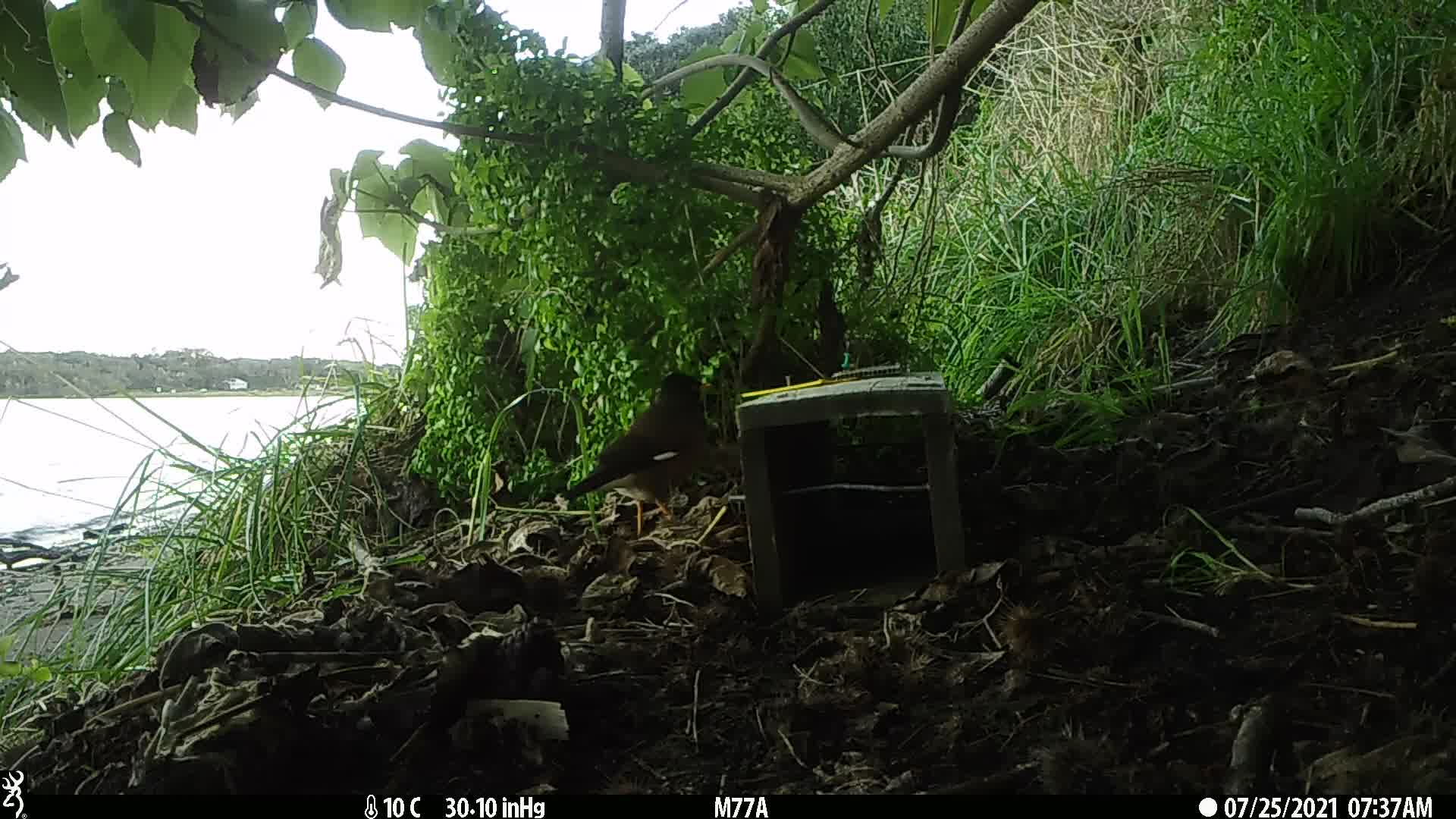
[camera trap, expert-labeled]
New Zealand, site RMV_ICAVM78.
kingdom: Animalia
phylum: Chordata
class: Aves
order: Passeriformes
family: Sturnidae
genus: Acridotheres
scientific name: Acridotheres tristis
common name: common myna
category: myna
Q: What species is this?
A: Myna (common myna) (Acridotheres tristis).